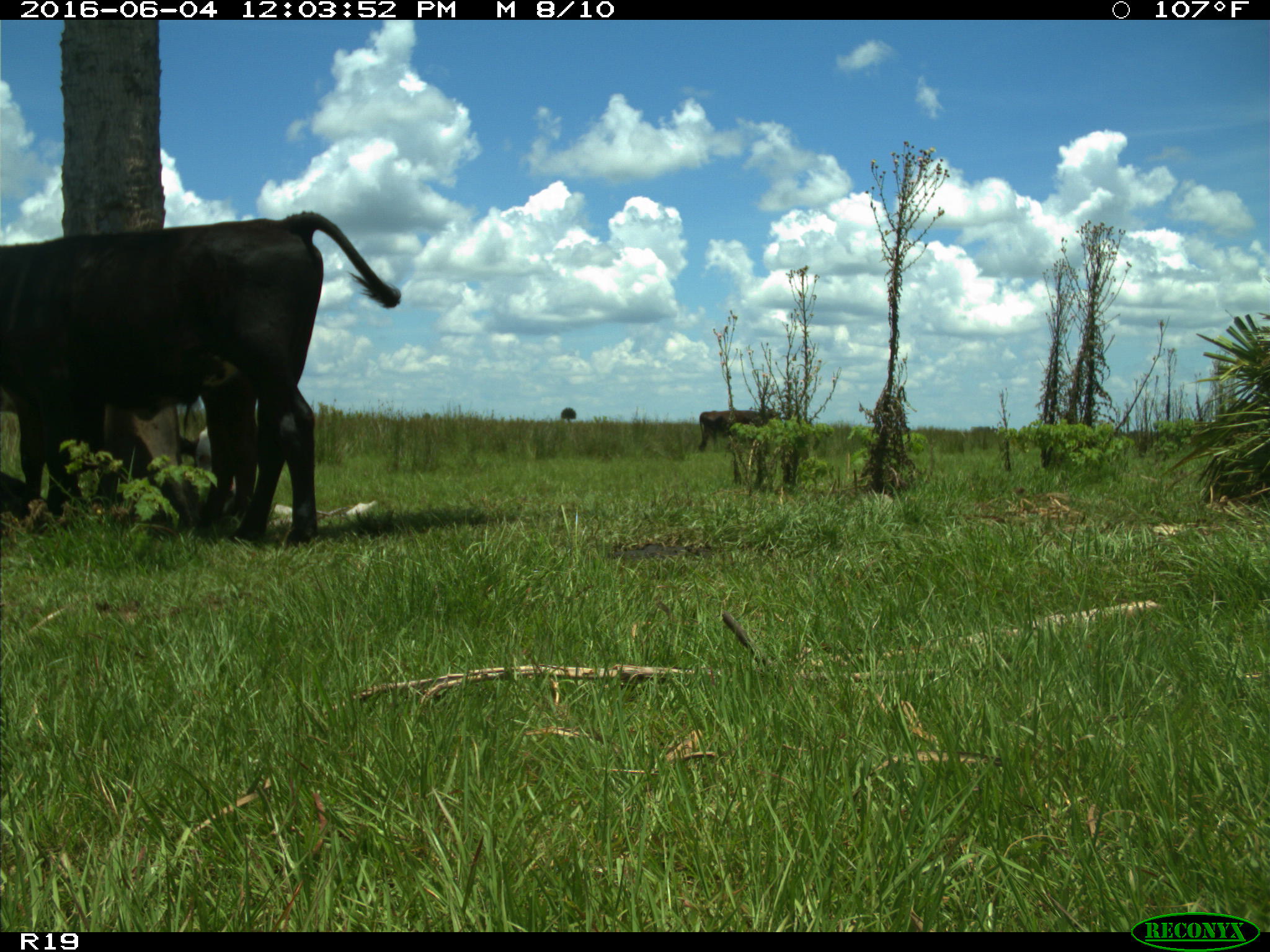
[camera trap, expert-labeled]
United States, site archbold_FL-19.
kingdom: Animalia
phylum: Chordata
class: Mammalia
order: Artiodactyla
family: Bovidae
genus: Bos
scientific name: Bos taurus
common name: domestic cow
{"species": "Bos taurus (domestic cow)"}